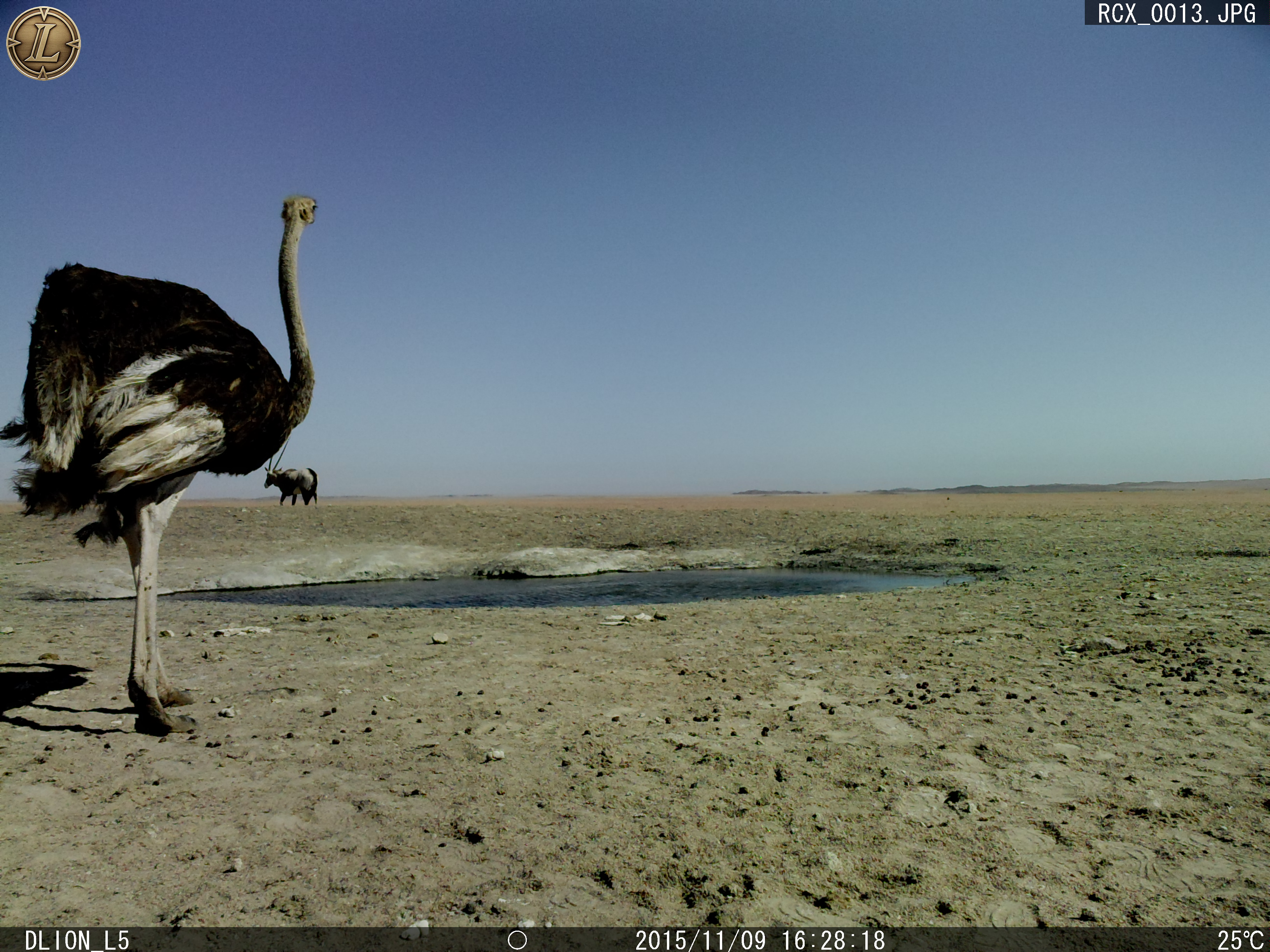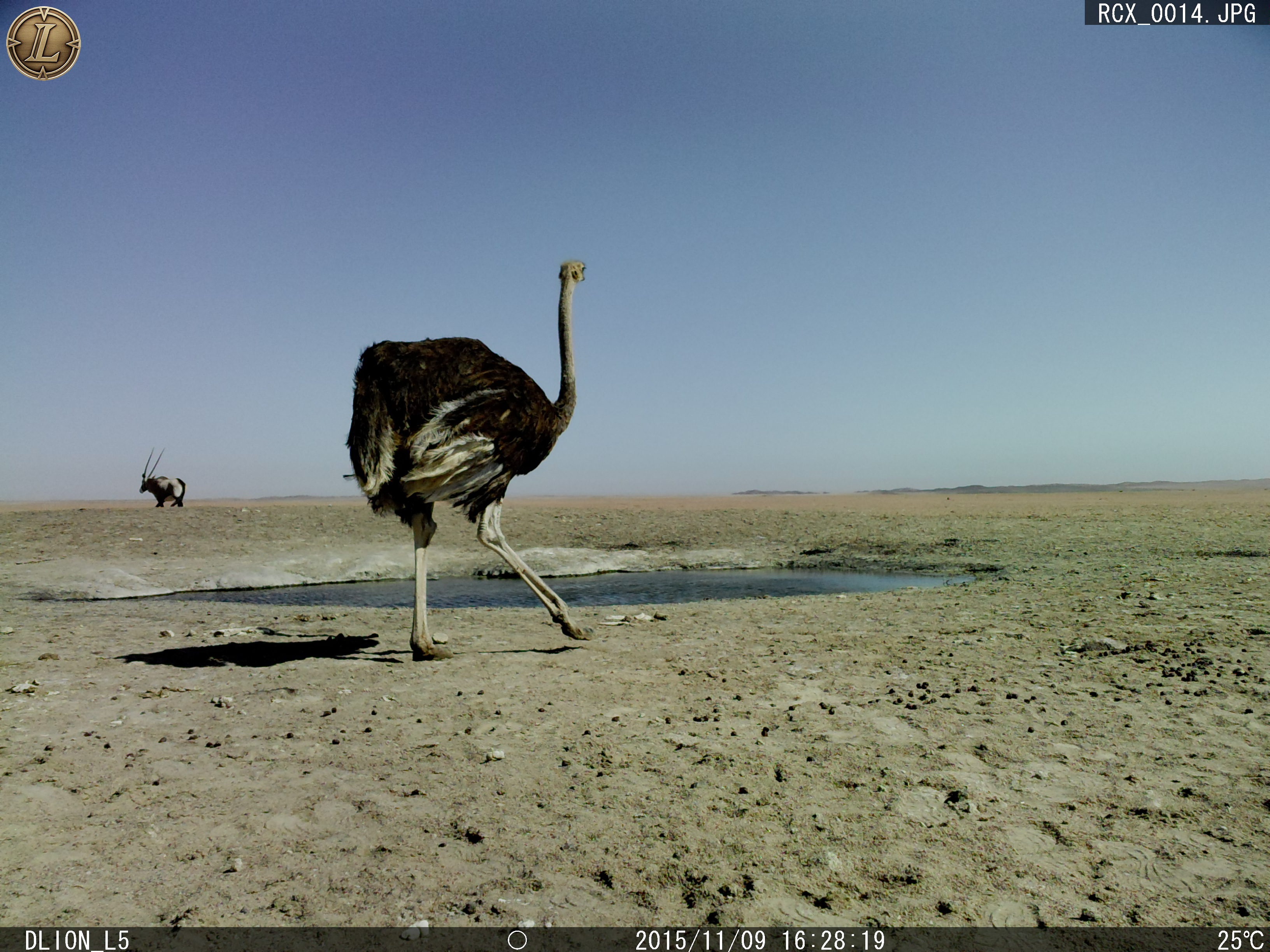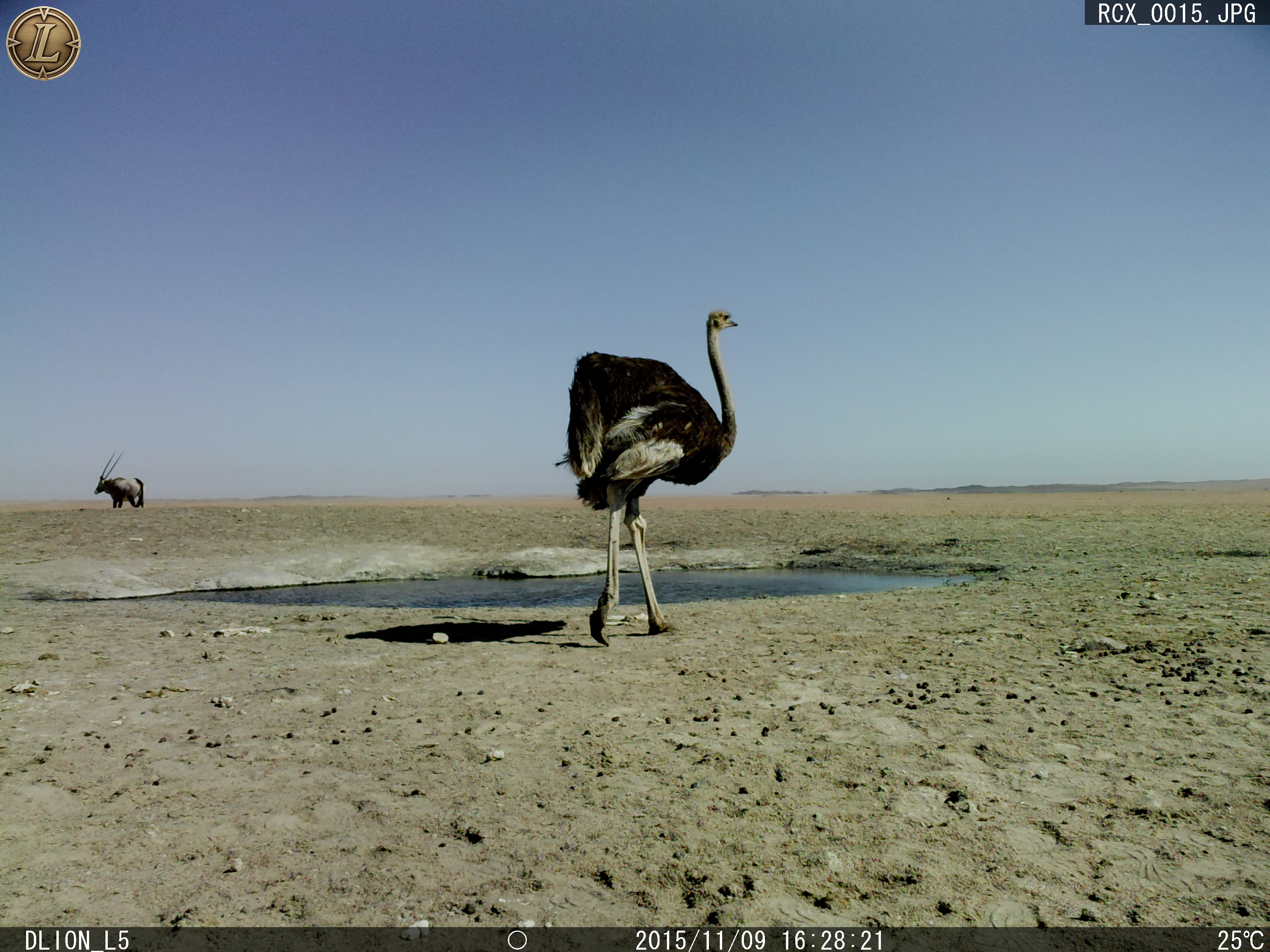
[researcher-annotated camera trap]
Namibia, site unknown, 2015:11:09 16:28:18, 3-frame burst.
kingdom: Animalia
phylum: Chordata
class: Aves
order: Struthioniformes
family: Struthionidae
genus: Struthio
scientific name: Struthio camelus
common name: common ostrich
Struthio camelus (common ostrich).